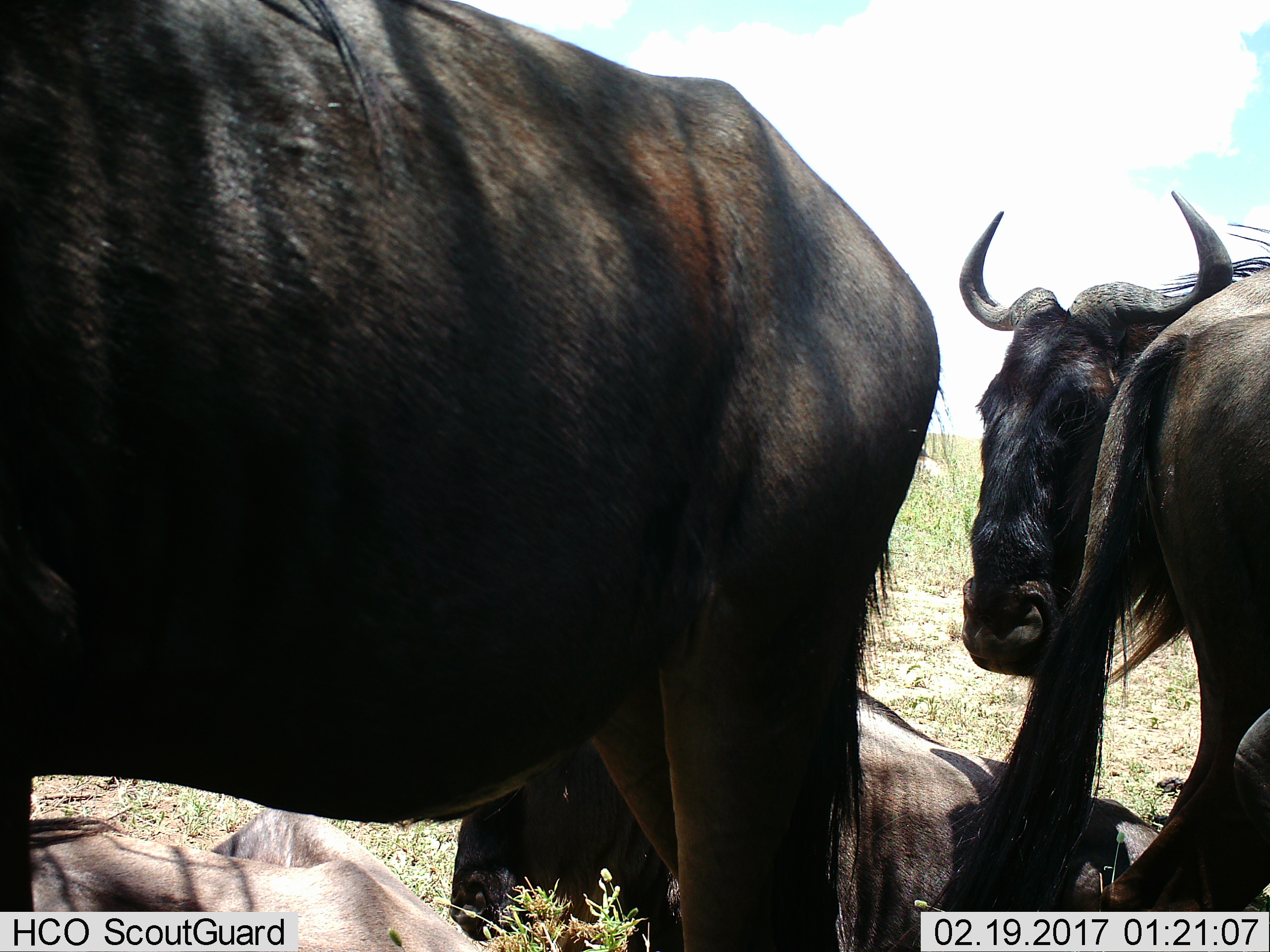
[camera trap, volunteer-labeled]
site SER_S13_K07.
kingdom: Animalia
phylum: Chordata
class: Mammalia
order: Artiodactyla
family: Bovidae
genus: Connochaetes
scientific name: Connochaetes taurinus taurinus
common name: blue wildebeest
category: wildebeestblue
Wildebeestblue (blue wildebeest) (Connochaetes taurinus taurinus), count 5. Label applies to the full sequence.